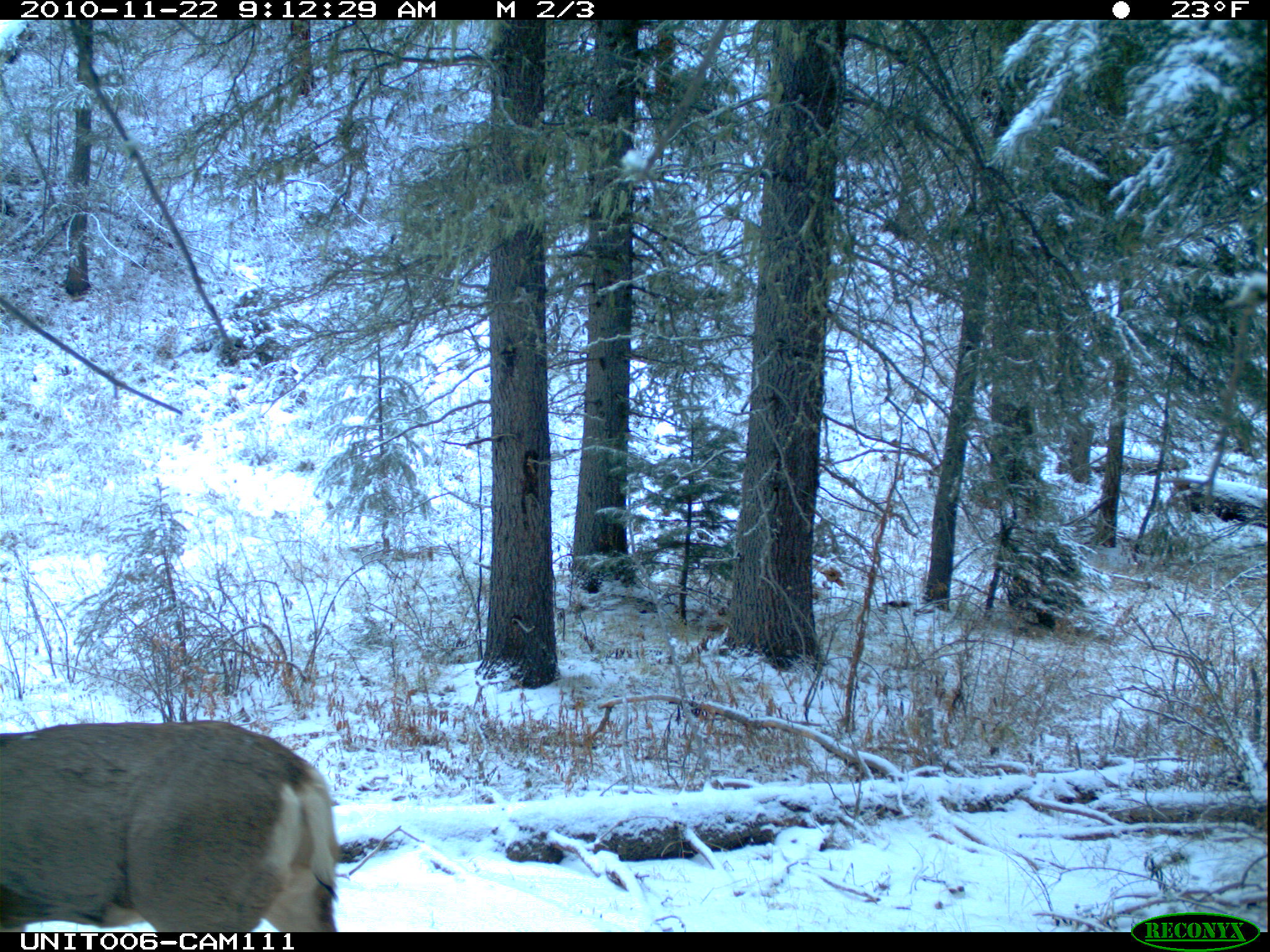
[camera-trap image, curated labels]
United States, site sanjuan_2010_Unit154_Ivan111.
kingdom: Animalia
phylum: Chordata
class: Mammalia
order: Artiodactyla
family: Cervidae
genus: Odocoileus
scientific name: Odocoileus hemionus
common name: mule deer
Odocoileus hemionus (mule deer).